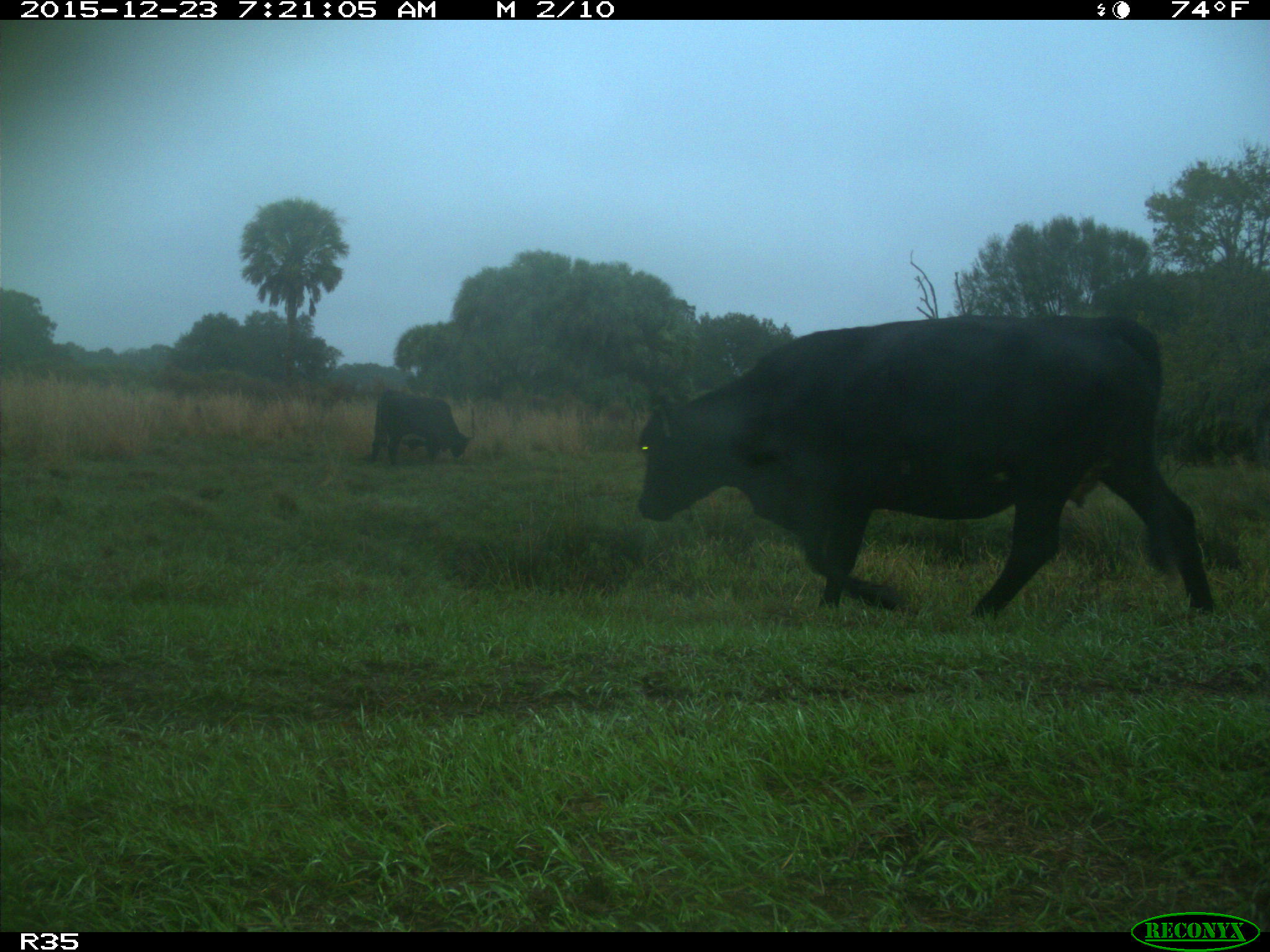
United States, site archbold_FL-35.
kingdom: Animalia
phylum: Chordata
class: Mammalia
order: Artiodactyla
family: Bovidae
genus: Bos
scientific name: Bos taurus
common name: domestic cow